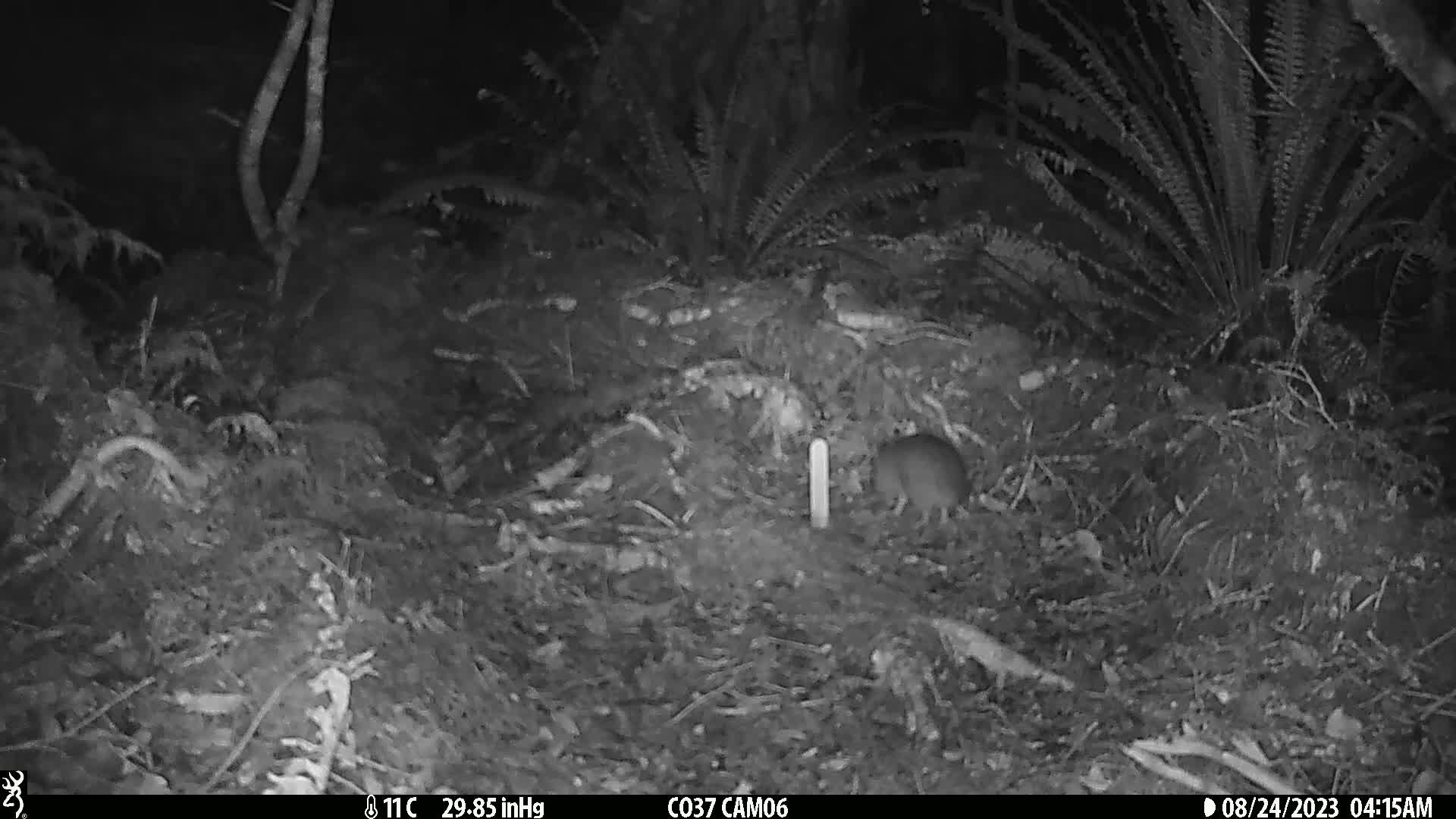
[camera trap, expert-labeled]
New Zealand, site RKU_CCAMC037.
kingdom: Animalia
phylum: Chordata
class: Mammalia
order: Rodentia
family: Muridae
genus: Rattus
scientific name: Rattus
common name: rat